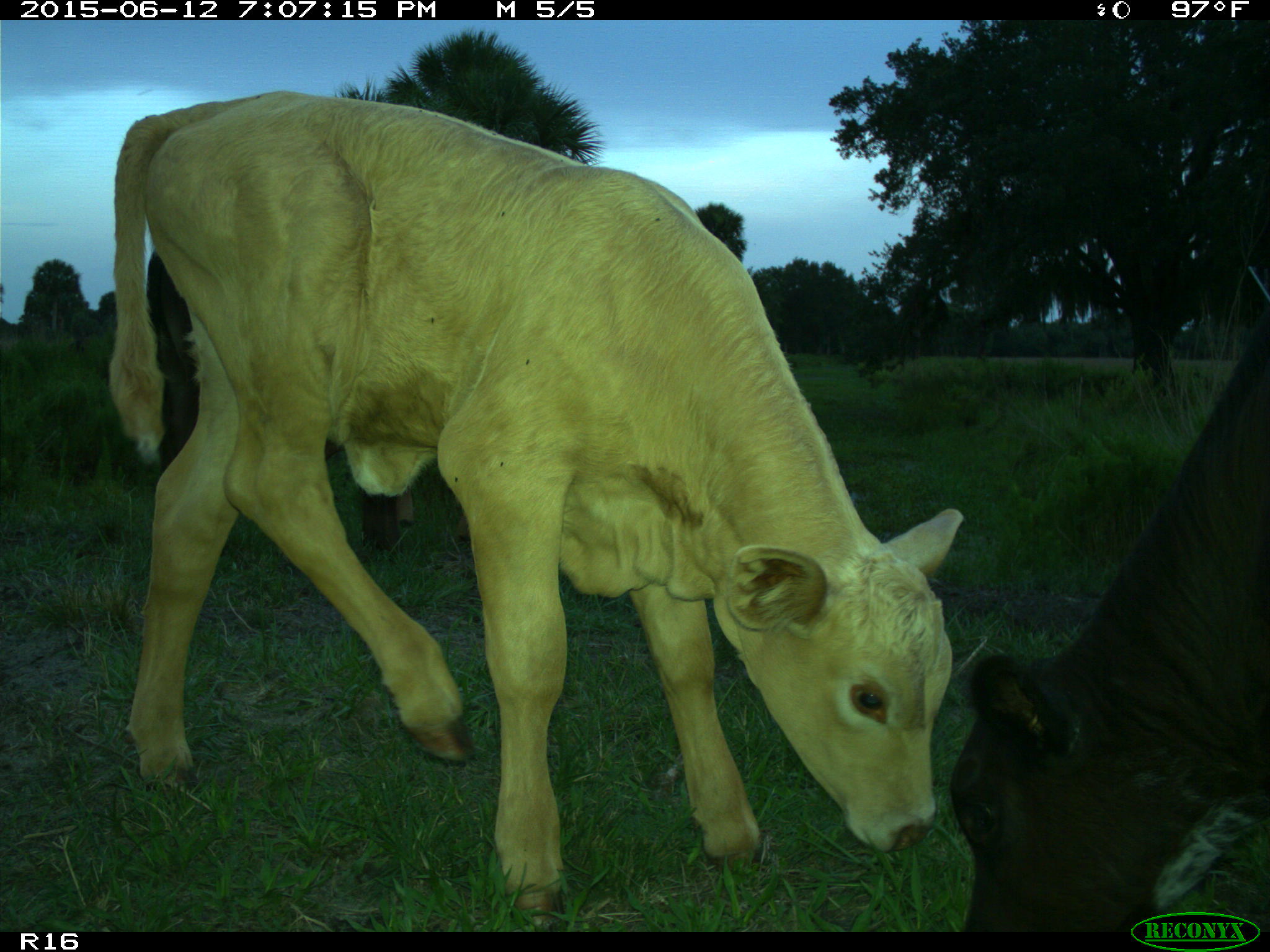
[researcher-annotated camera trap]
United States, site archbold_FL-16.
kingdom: Animalia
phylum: Chordata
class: Mammalia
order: Artiodactyla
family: Bovidae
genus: Bos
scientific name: Bos taurus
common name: domestic cow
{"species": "Bos taurus (domestic cow)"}